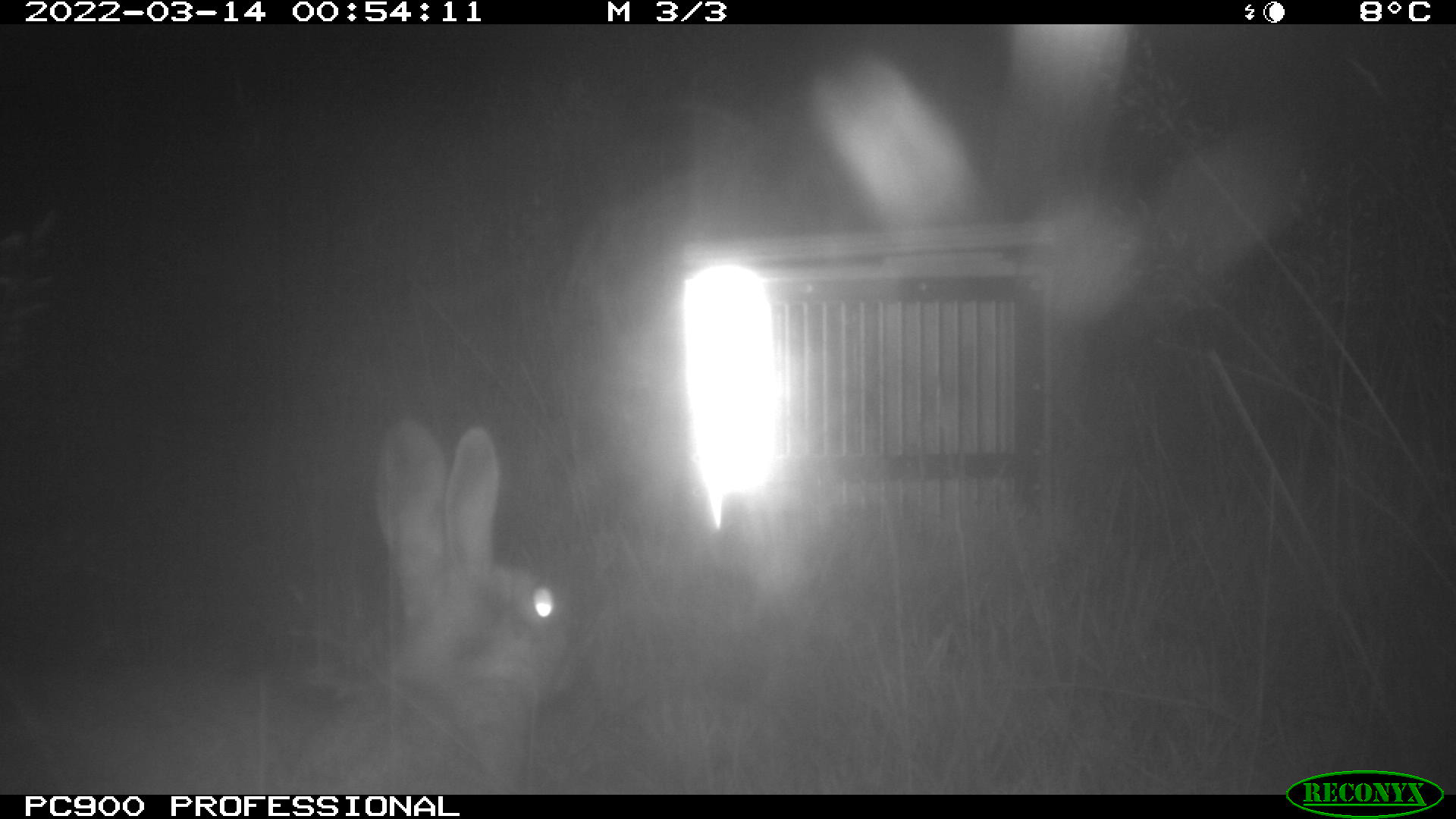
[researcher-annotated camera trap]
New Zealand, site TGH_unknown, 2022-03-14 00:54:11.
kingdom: Animalia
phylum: Chordata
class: Mammalia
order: Lagomorpha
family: Leporidae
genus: Oryctolagus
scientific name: Oryctolagus cuniculus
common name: european rabbit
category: rabbit